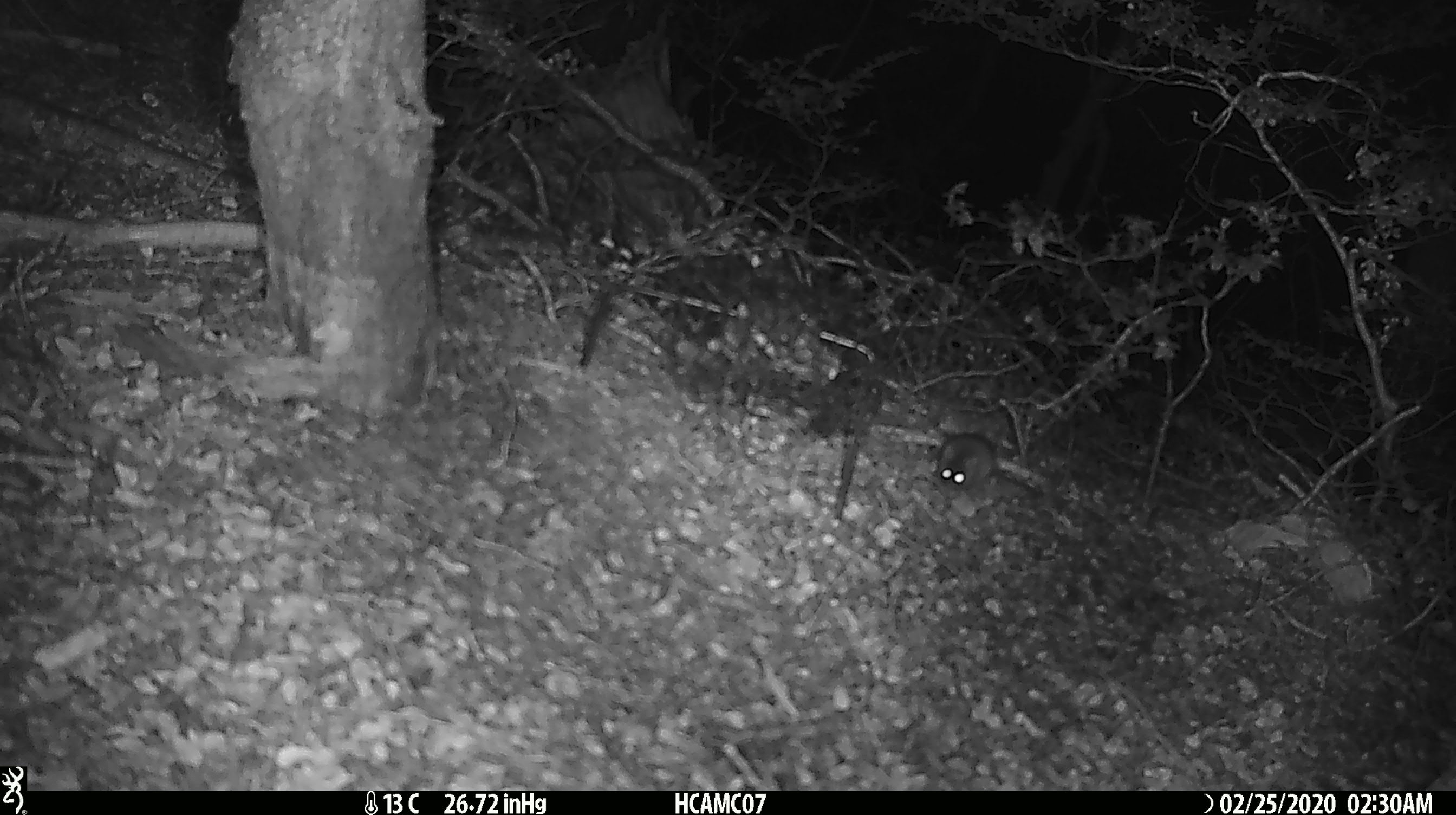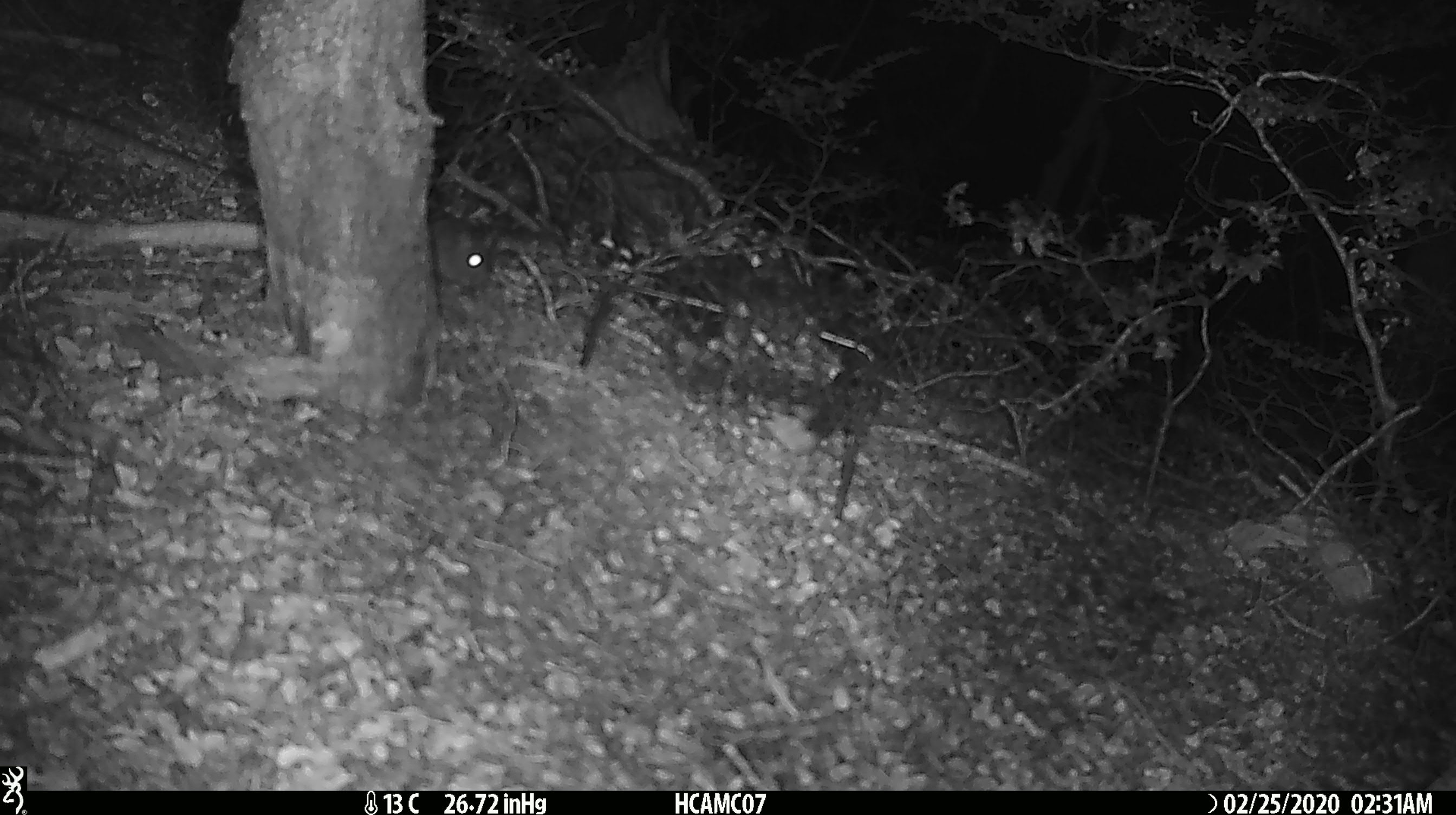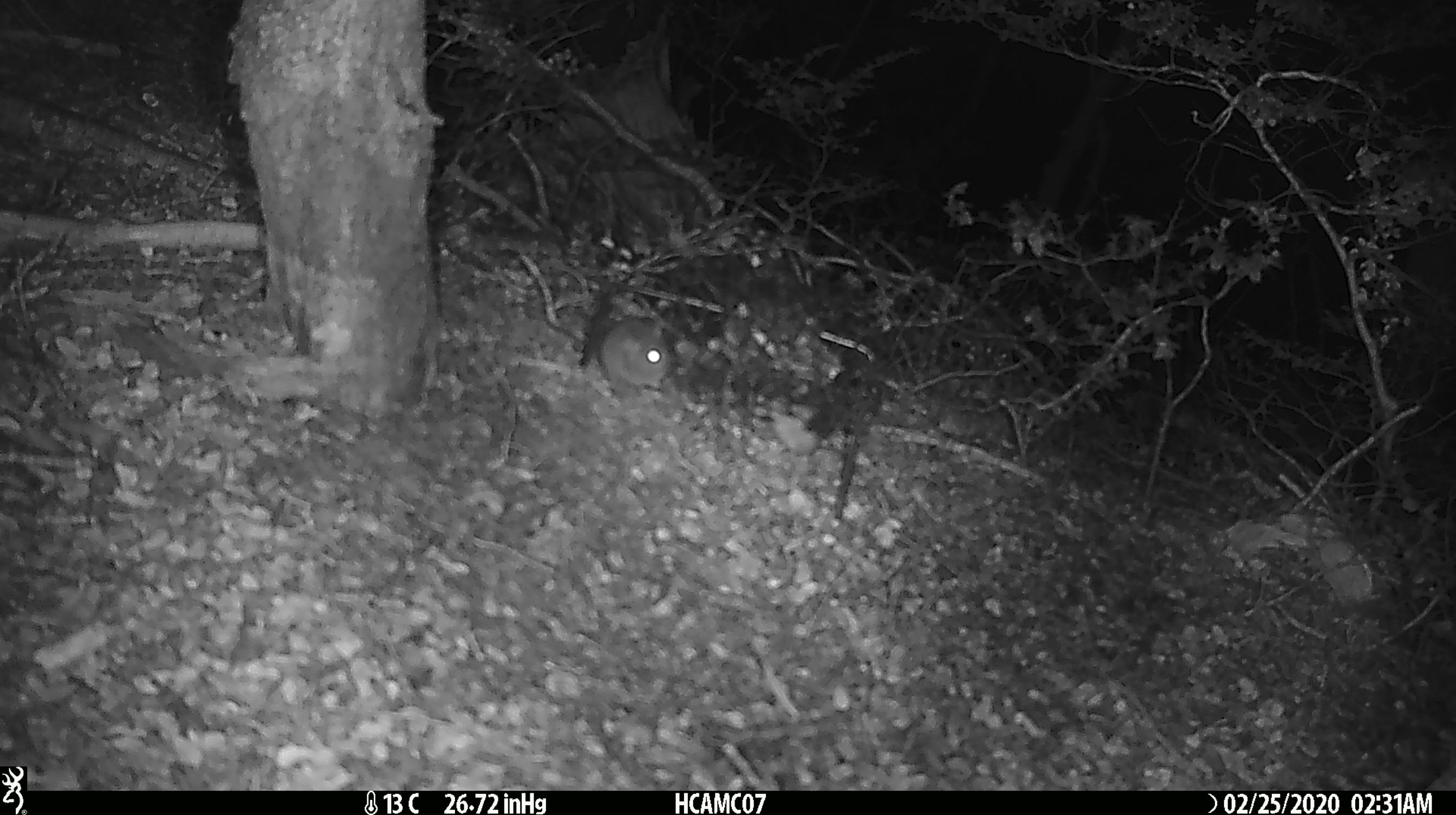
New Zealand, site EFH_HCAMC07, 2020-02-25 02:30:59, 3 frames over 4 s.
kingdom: Animalia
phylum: Chordata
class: Mammalia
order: Rodentia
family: Muridae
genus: Mus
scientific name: Mus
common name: mouse